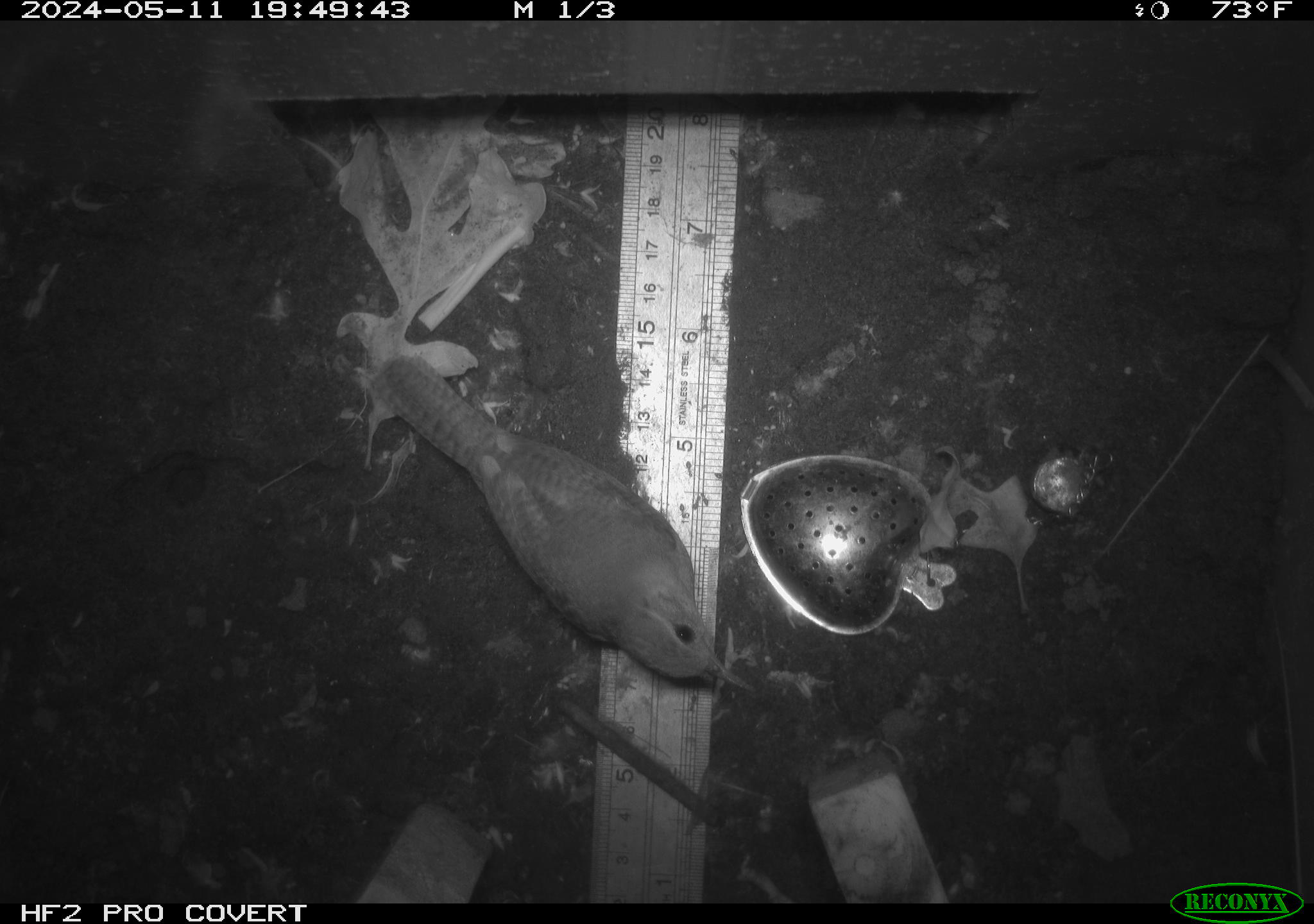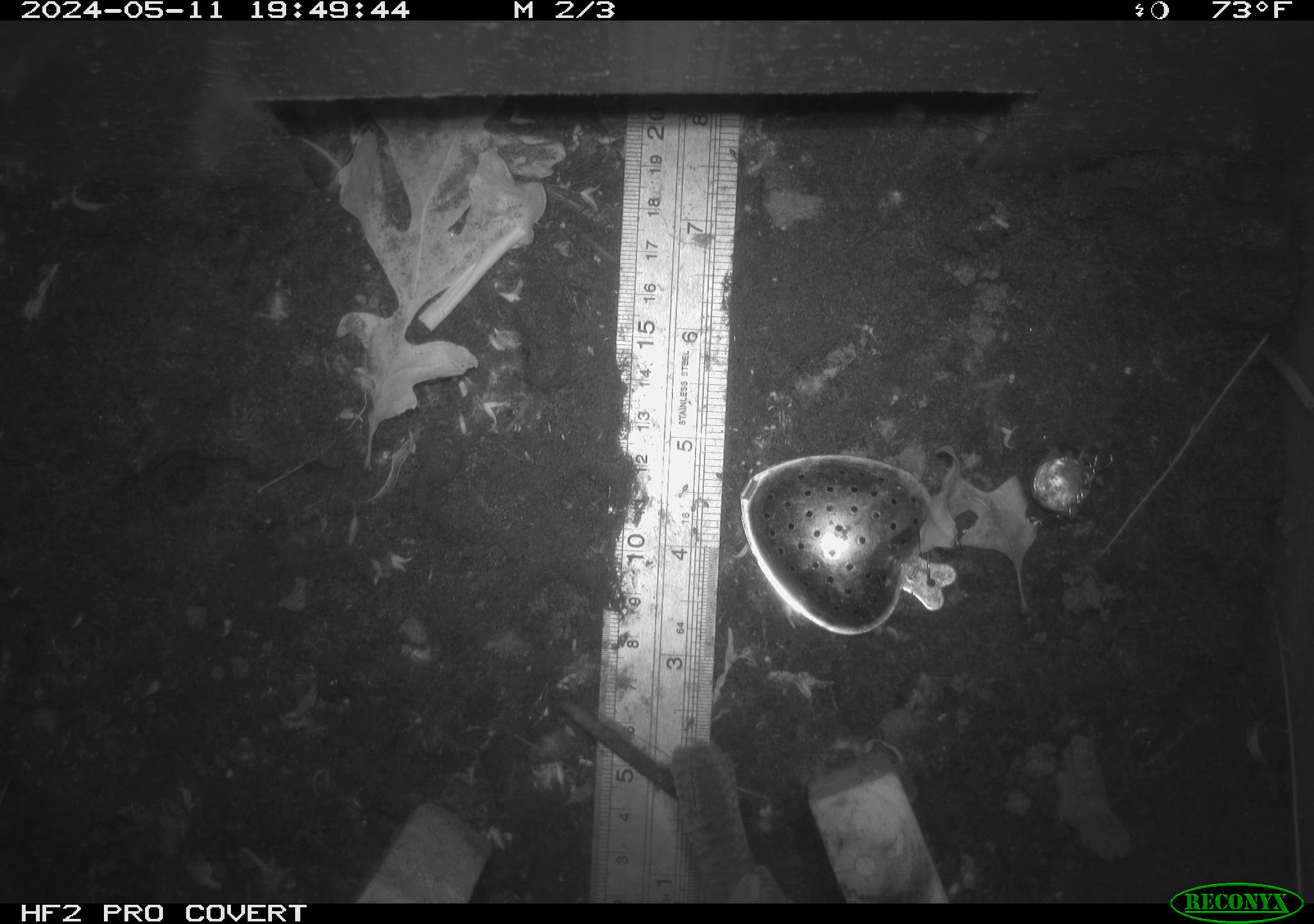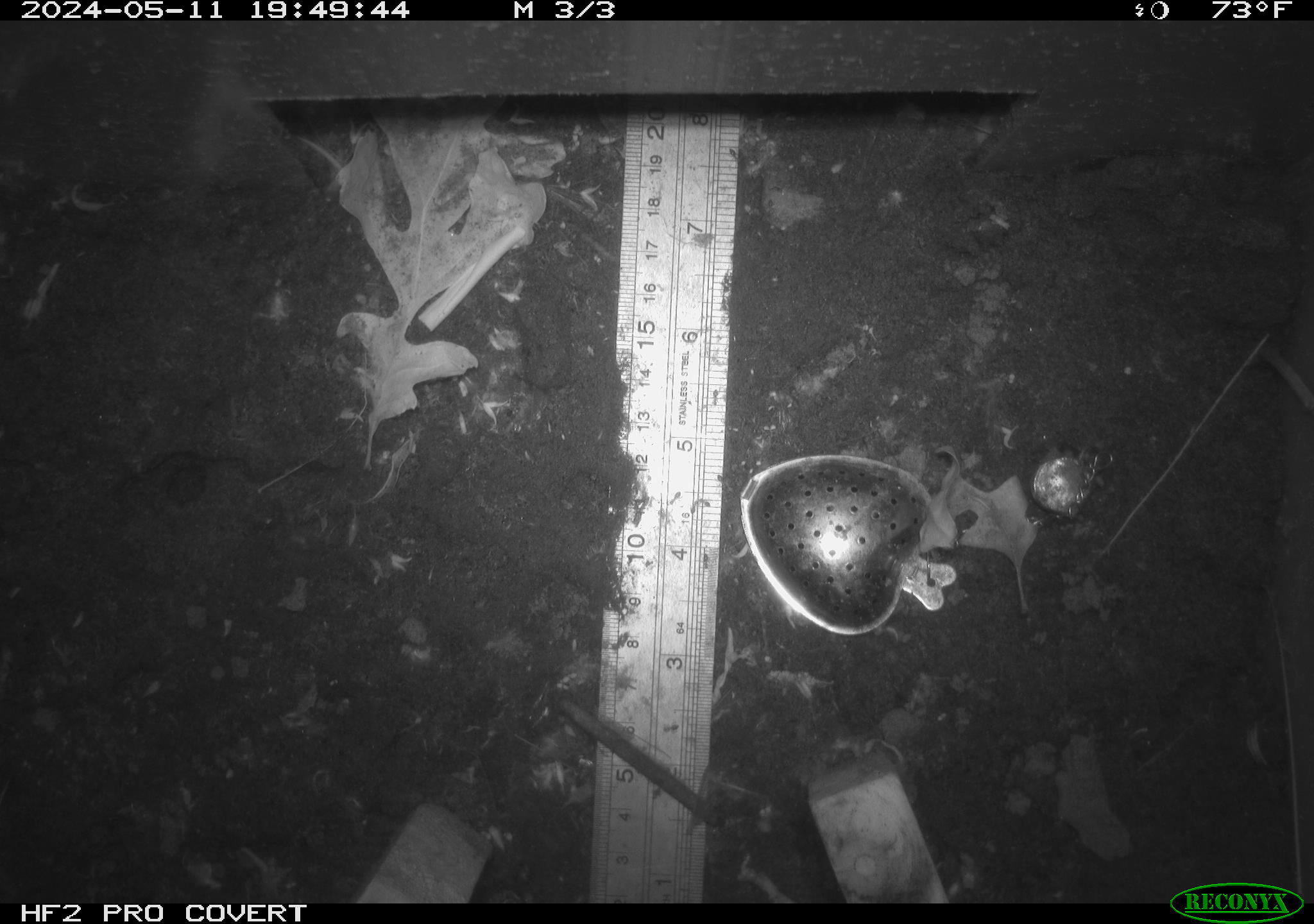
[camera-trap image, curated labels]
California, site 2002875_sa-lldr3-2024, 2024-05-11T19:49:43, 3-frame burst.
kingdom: Animalia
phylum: Chordata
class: Aves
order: Passeriformes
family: Troglodytidae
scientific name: Troglodytidae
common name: wren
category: troglodytidae family